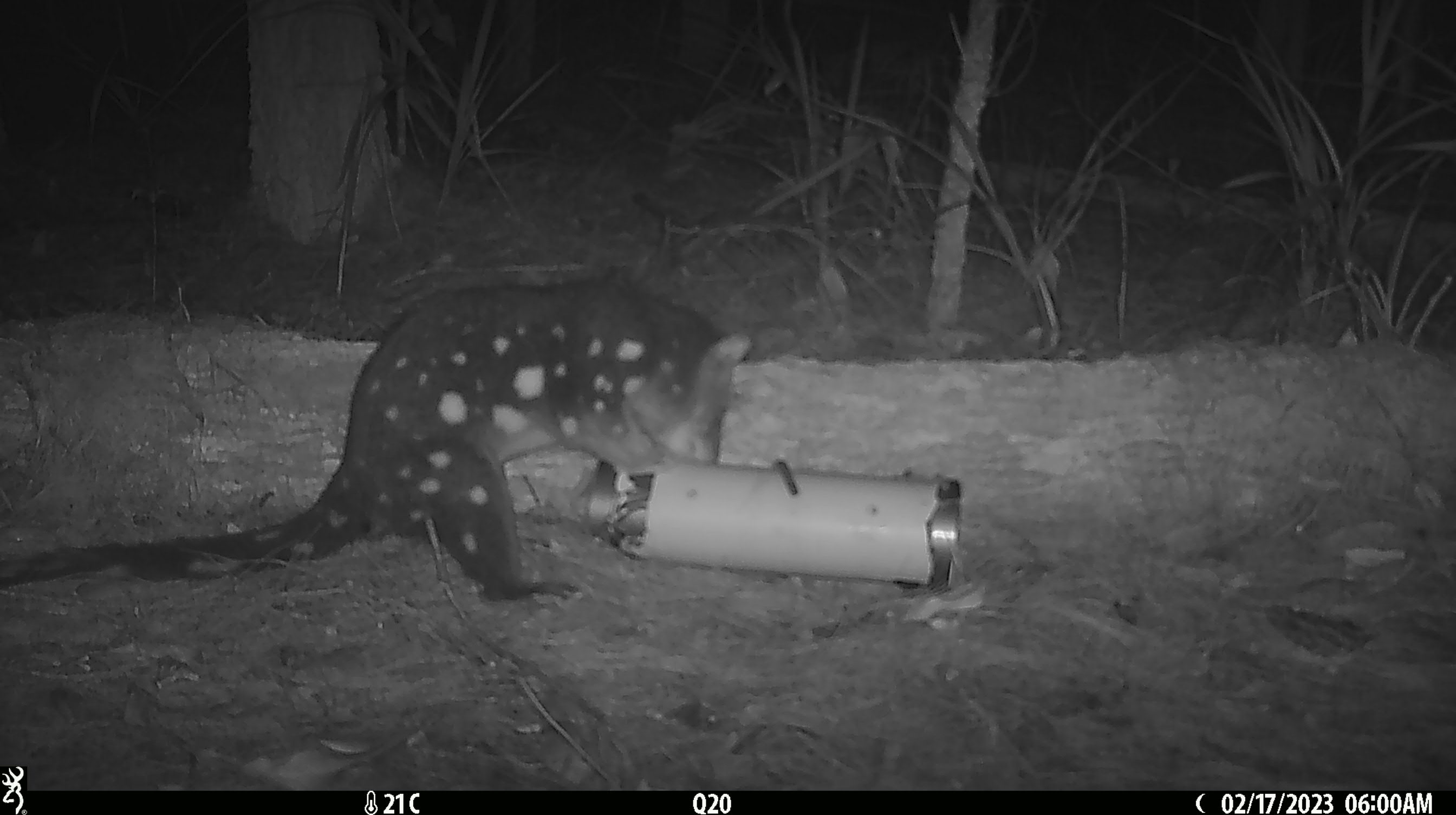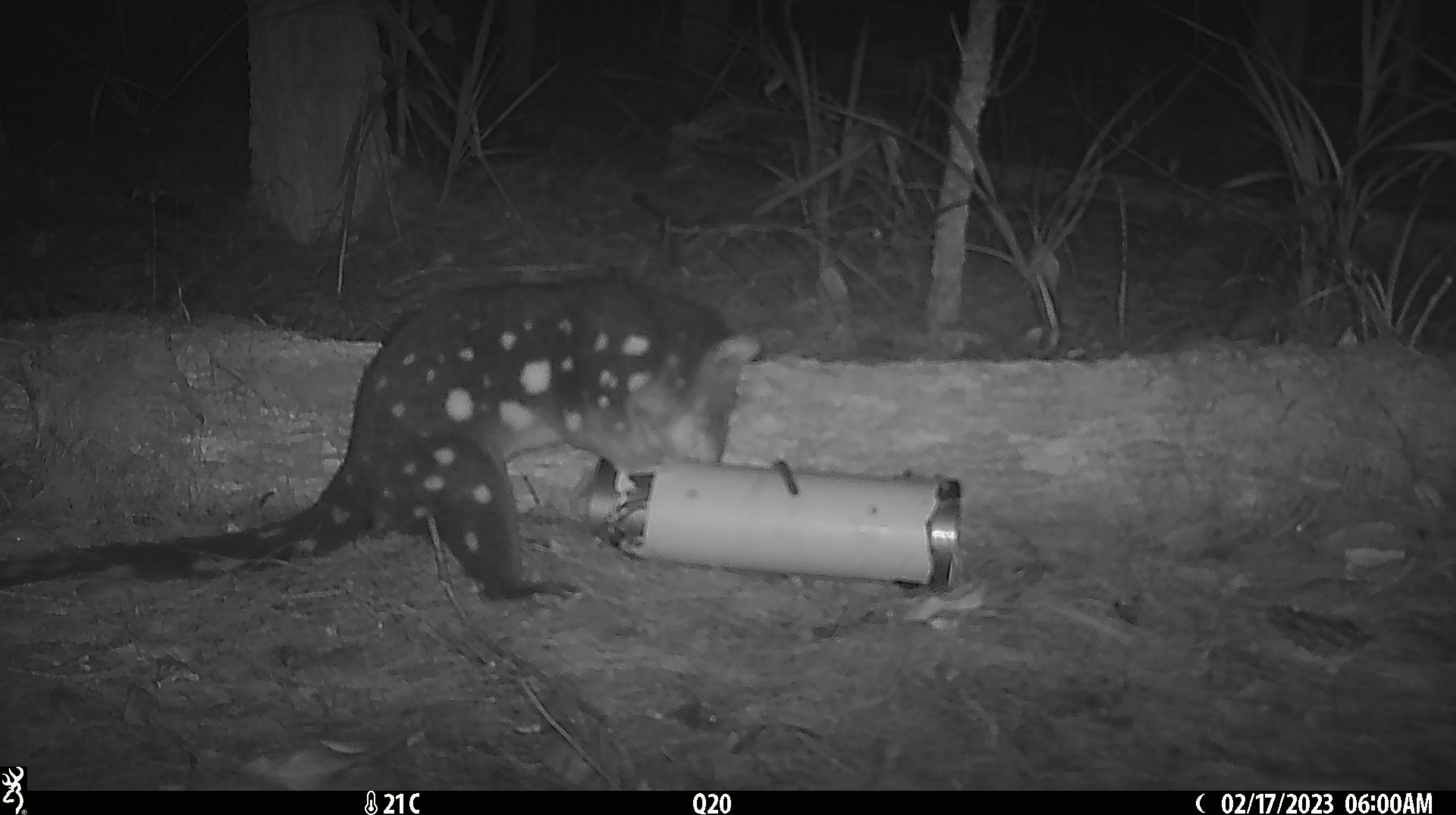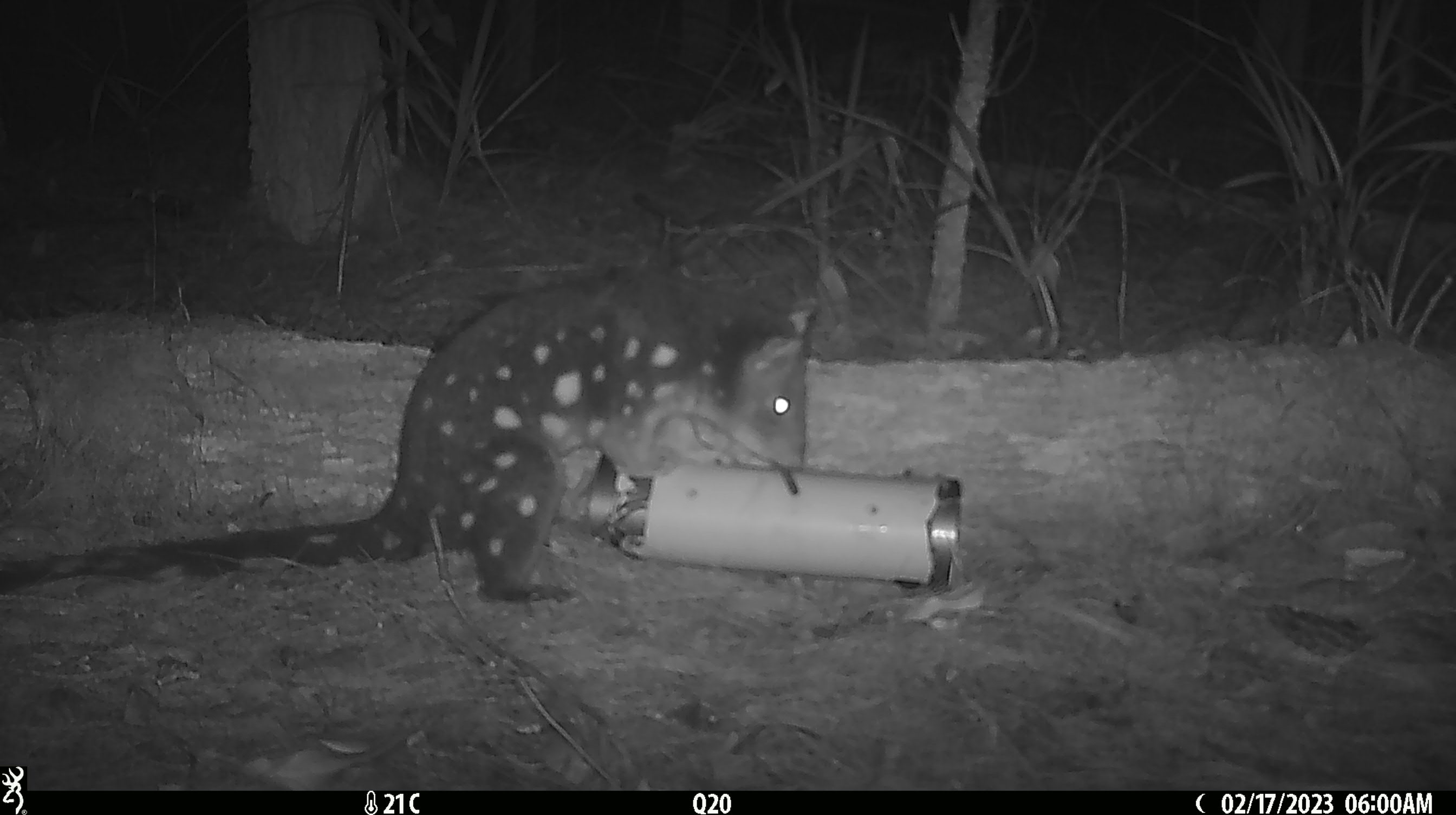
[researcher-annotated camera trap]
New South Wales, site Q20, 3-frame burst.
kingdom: Animalia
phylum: Chordata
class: Mammalia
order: Dasyuromorphia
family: Dasyuridae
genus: Dasyurus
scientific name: Dasyurus maculatus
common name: spotted-tailed quoll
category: quoll